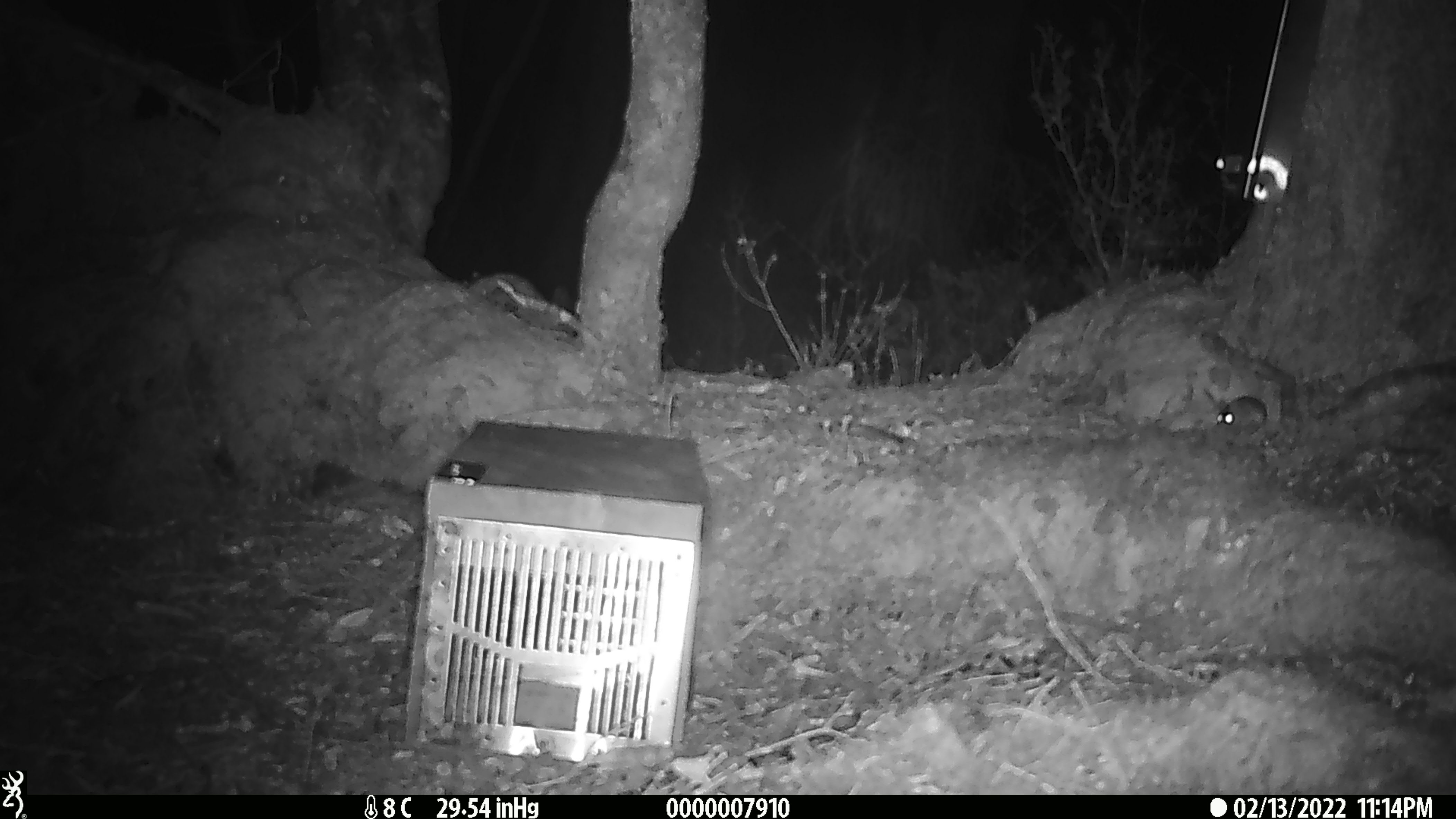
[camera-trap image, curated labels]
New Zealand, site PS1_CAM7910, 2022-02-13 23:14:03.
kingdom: Animalia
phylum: Chordata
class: Mammalia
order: Rodentia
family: Muridae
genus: Mus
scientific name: Mus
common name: mouse